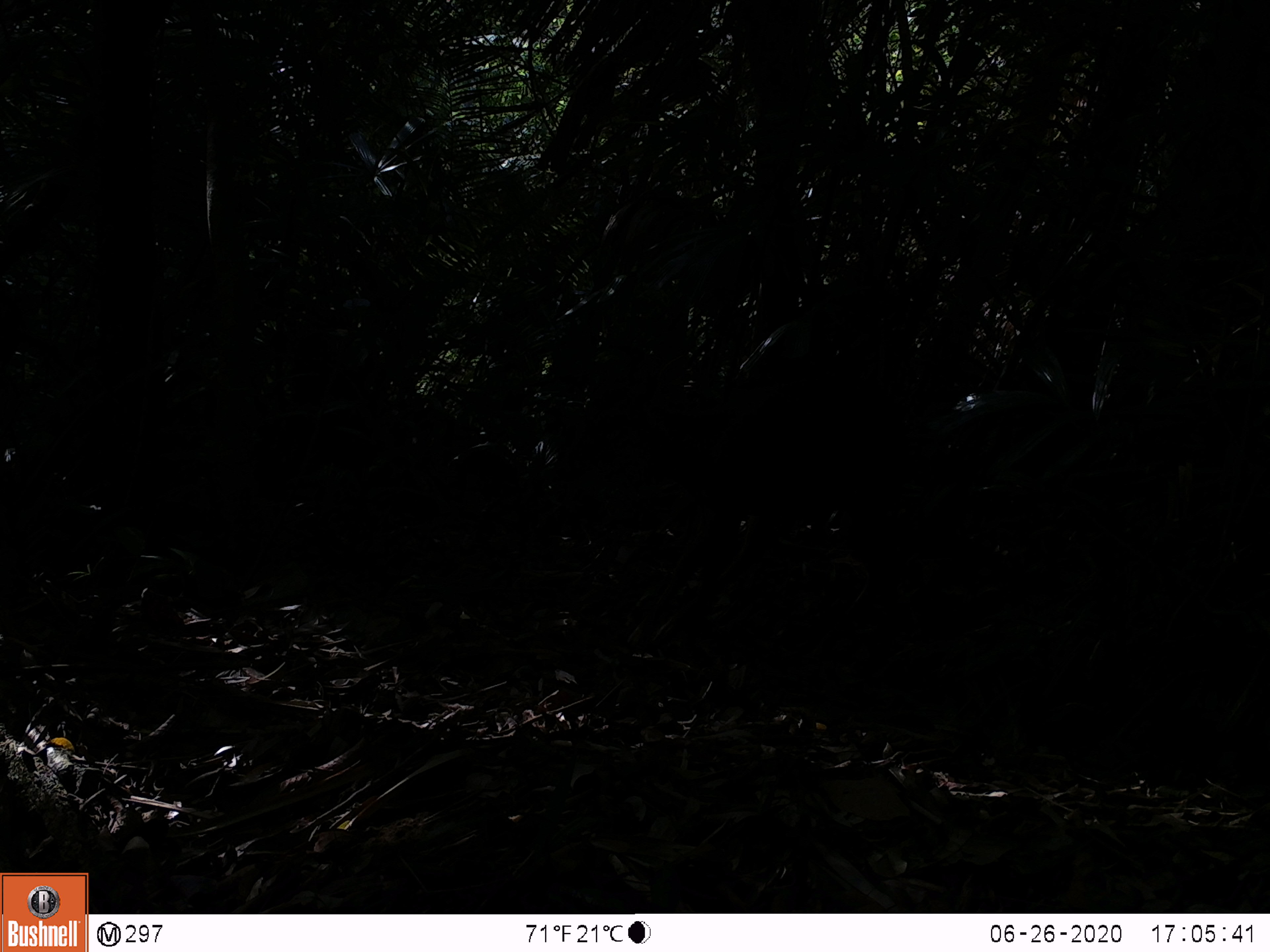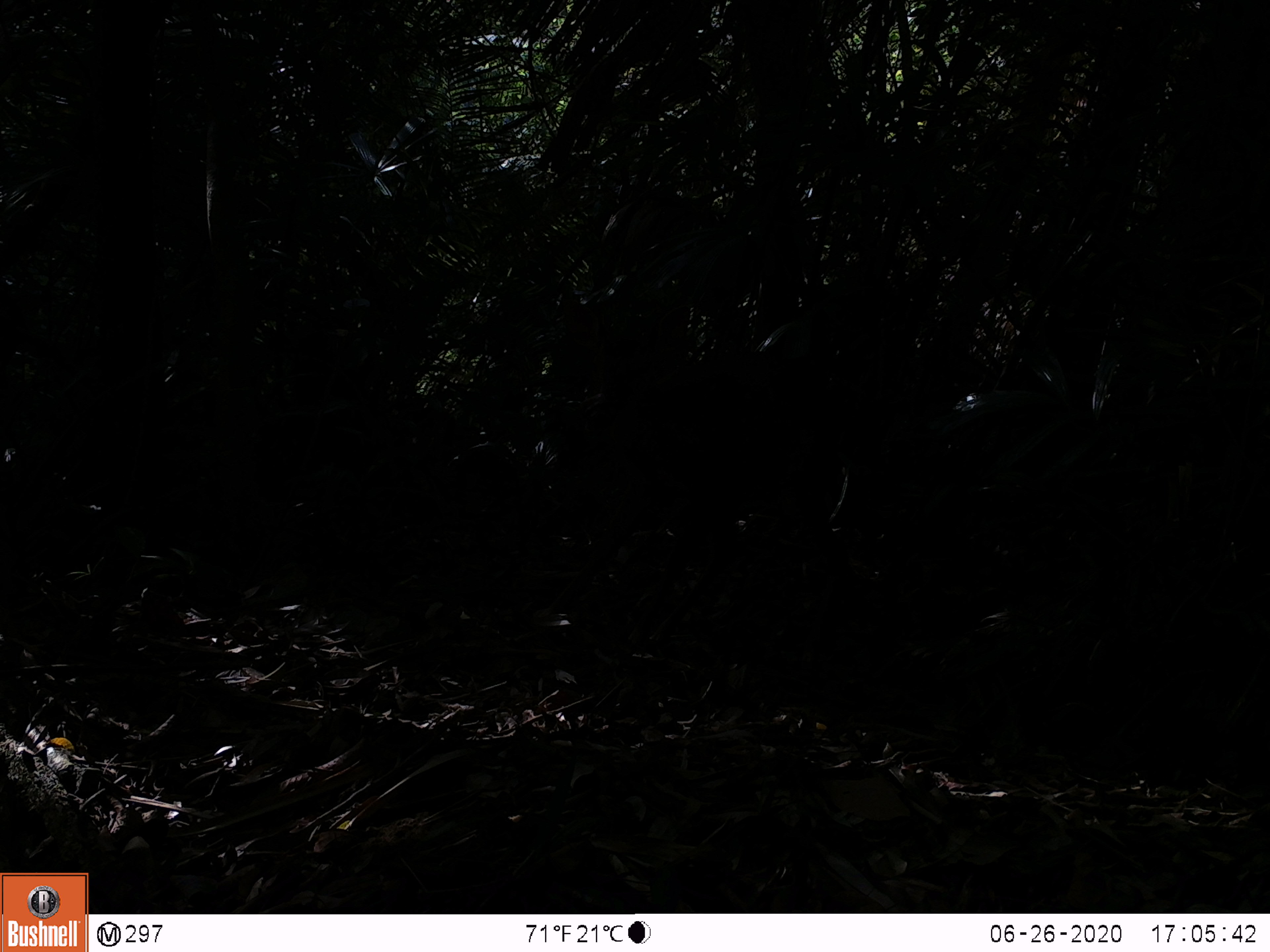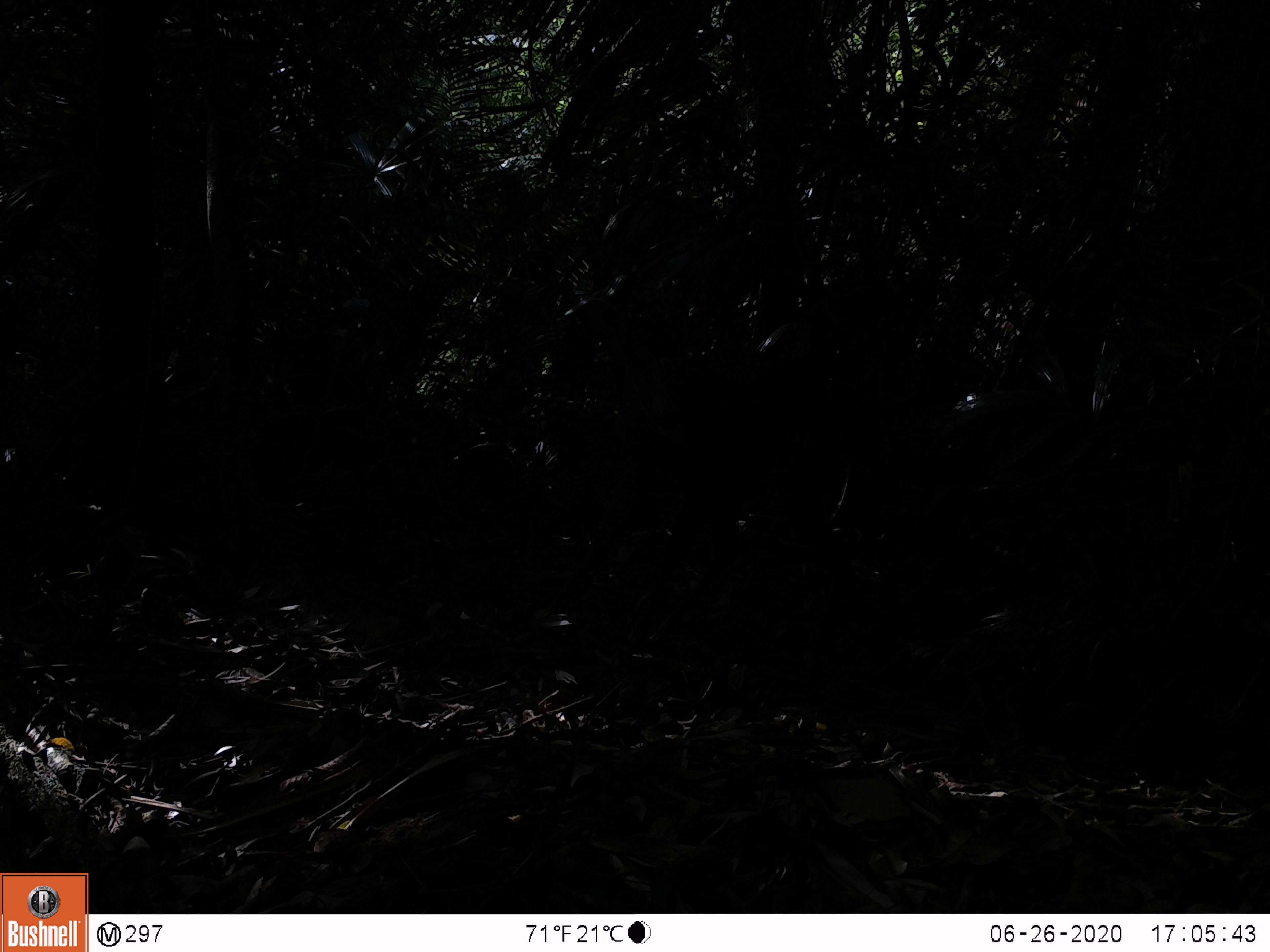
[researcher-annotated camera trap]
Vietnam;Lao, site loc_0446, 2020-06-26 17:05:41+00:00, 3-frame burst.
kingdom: Animalia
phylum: Chordata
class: Mammalia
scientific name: Mammalia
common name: mammal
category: unidentified mammal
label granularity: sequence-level